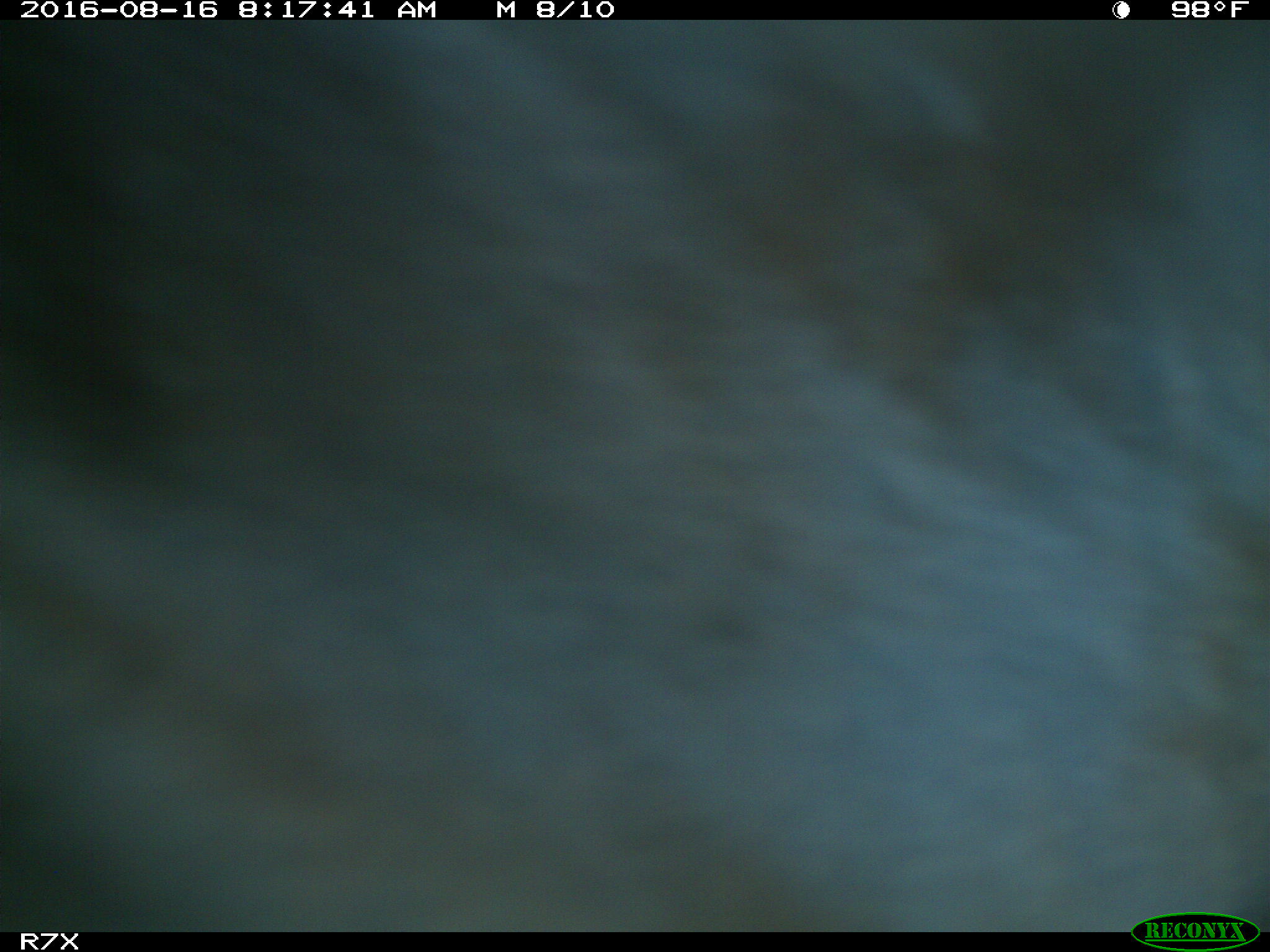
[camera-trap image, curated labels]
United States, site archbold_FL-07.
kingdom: Animalia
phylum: Chordata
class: Mammalia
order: Artiodactyla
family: Bovidae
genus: Bos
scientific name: Bos taurus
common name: domestic cow